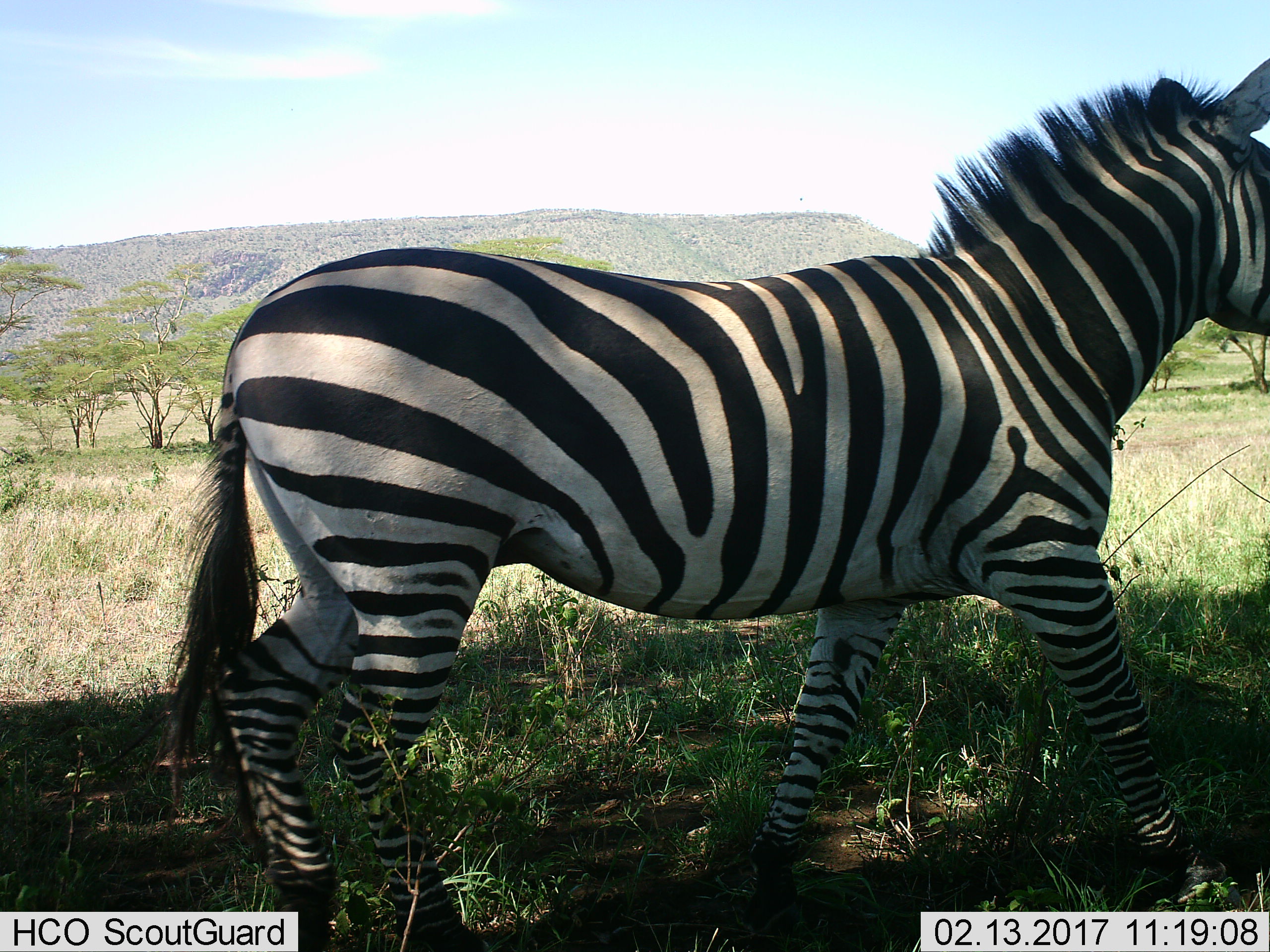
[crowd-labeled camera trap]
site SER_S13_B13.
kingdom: Animalia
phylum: Chordata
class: Mammalia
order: Perissodactyla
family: Equidae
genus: Equus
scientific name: Equus quagga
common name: plains zebra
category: zebraplains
Zebraplains (plains zebra) (Equus quagga), count 1. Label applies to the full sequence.